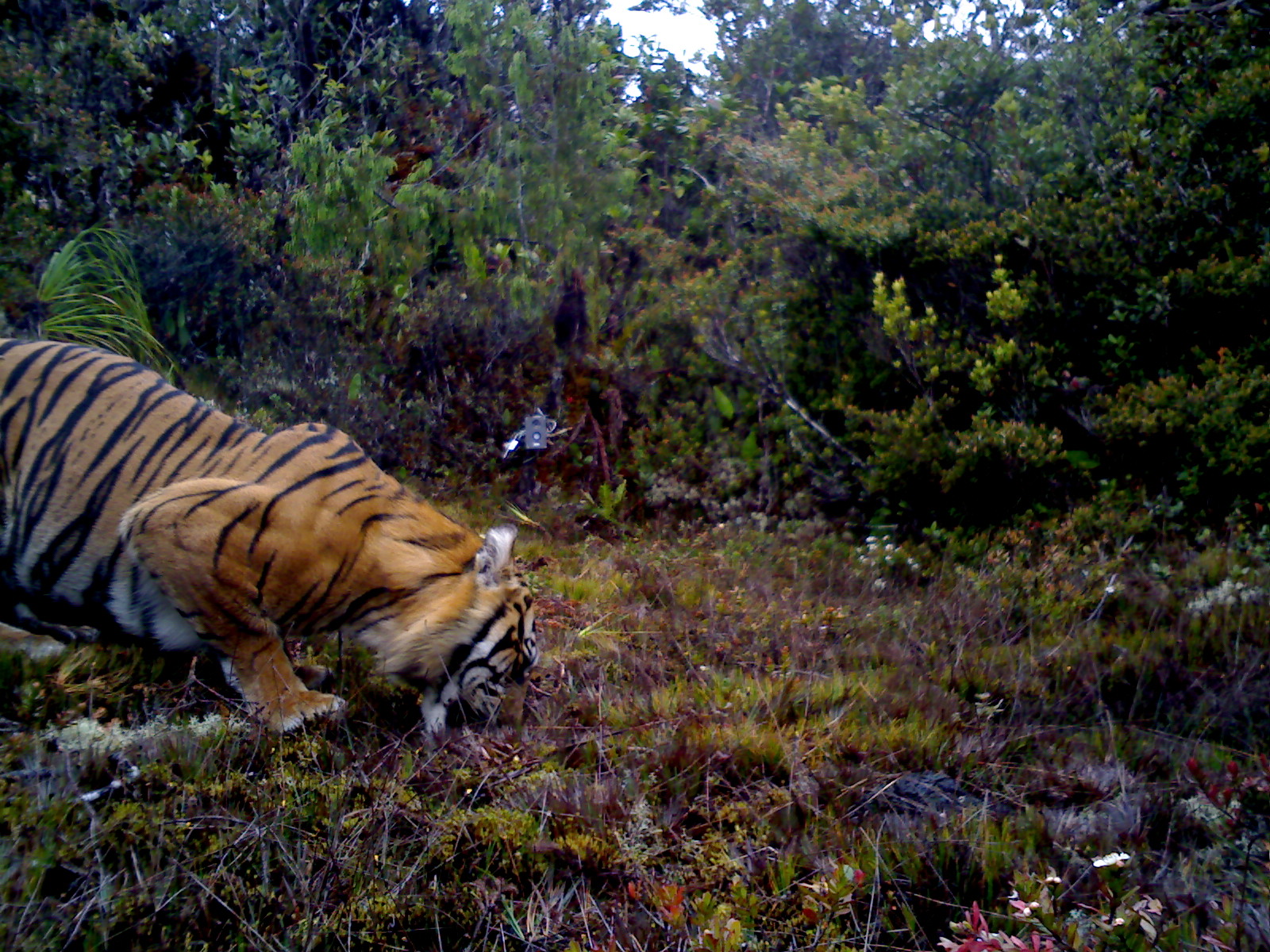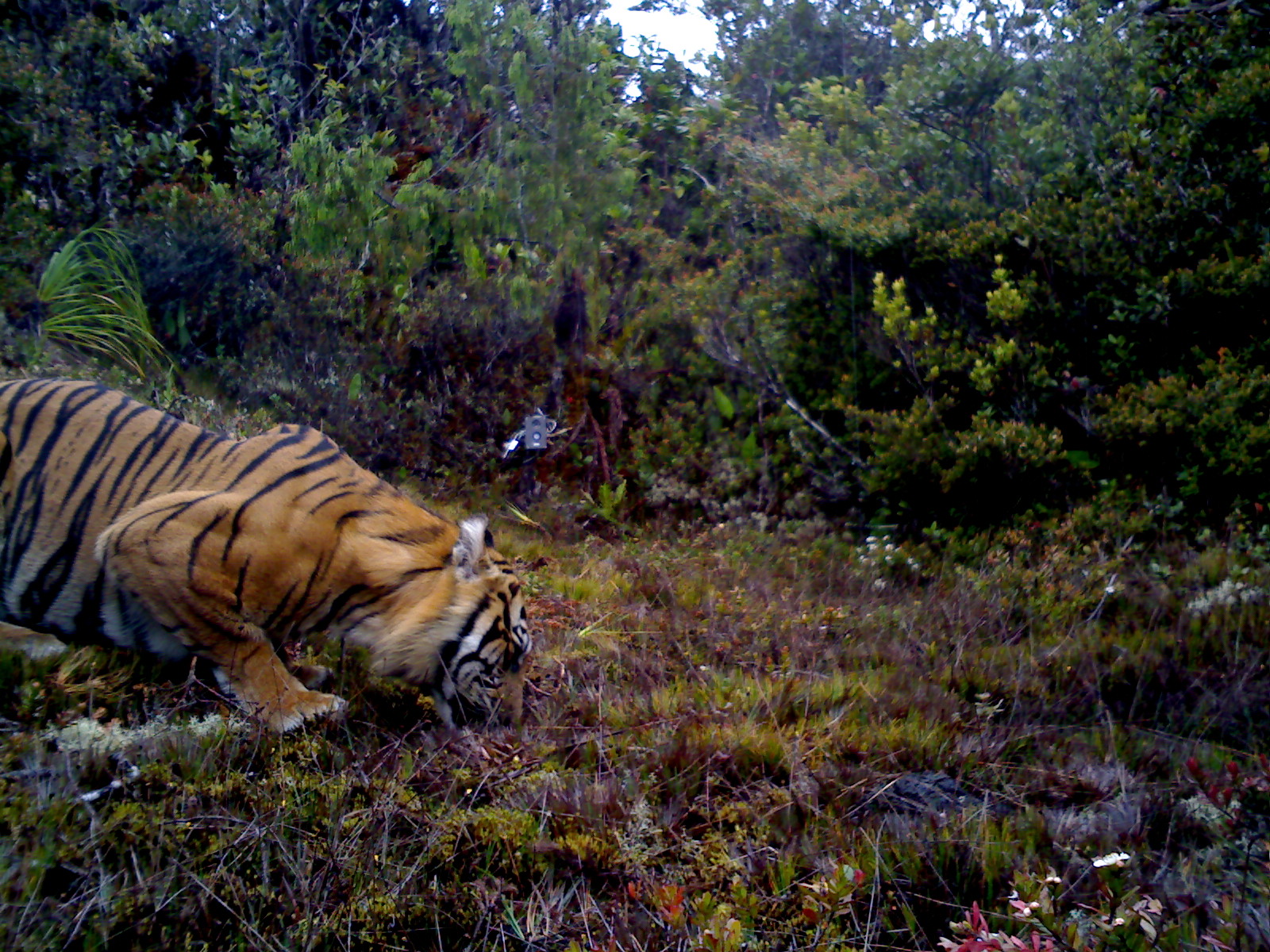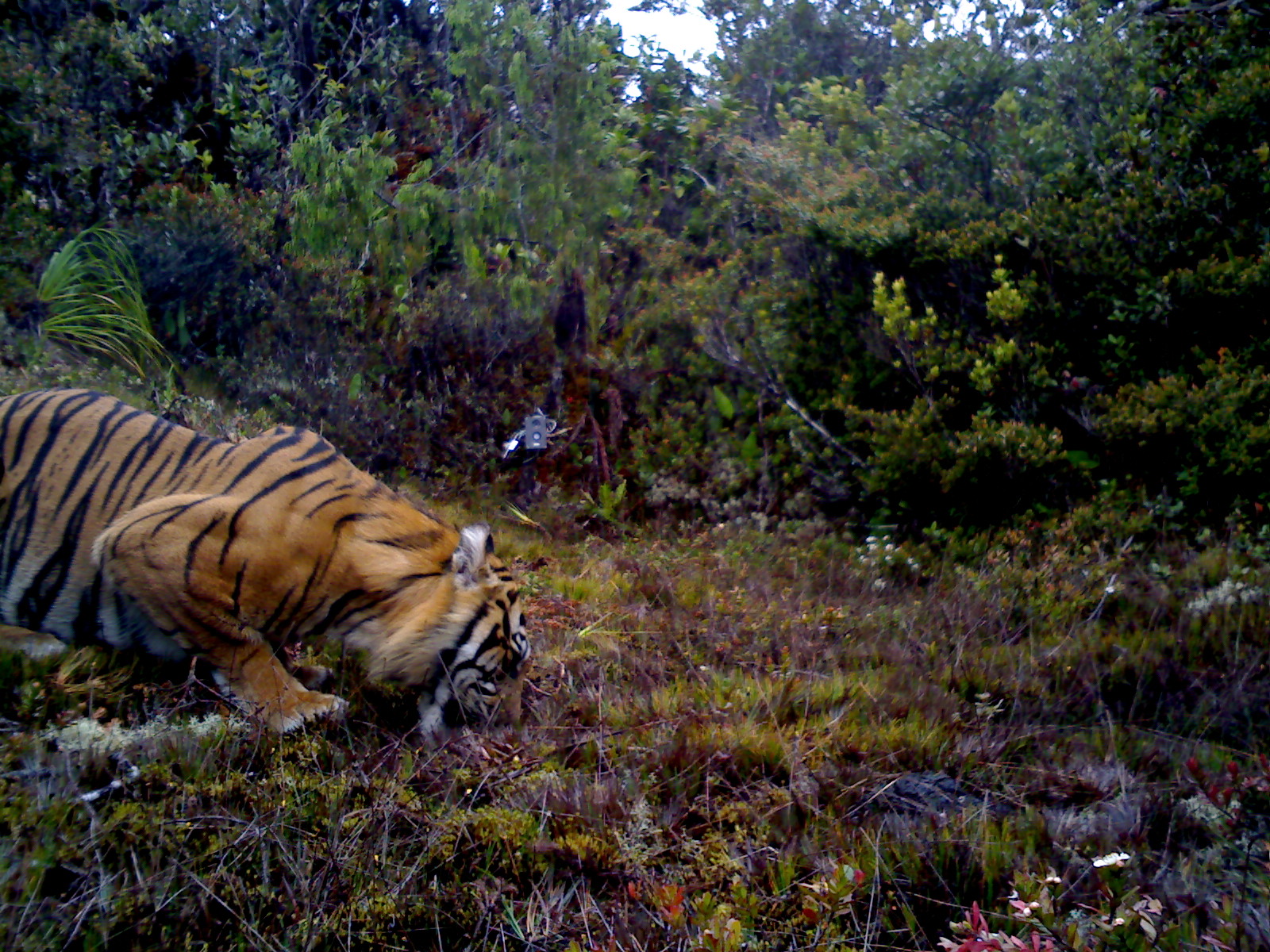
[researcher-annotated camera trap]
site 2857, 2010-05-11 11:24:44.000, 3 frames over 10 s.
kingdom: Animalia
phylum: Chordata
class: Mammalia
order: Carnivora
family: Felidae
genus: Panthera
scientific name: Panthera tigris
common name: tiger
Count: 1.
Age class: adult.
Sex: male.